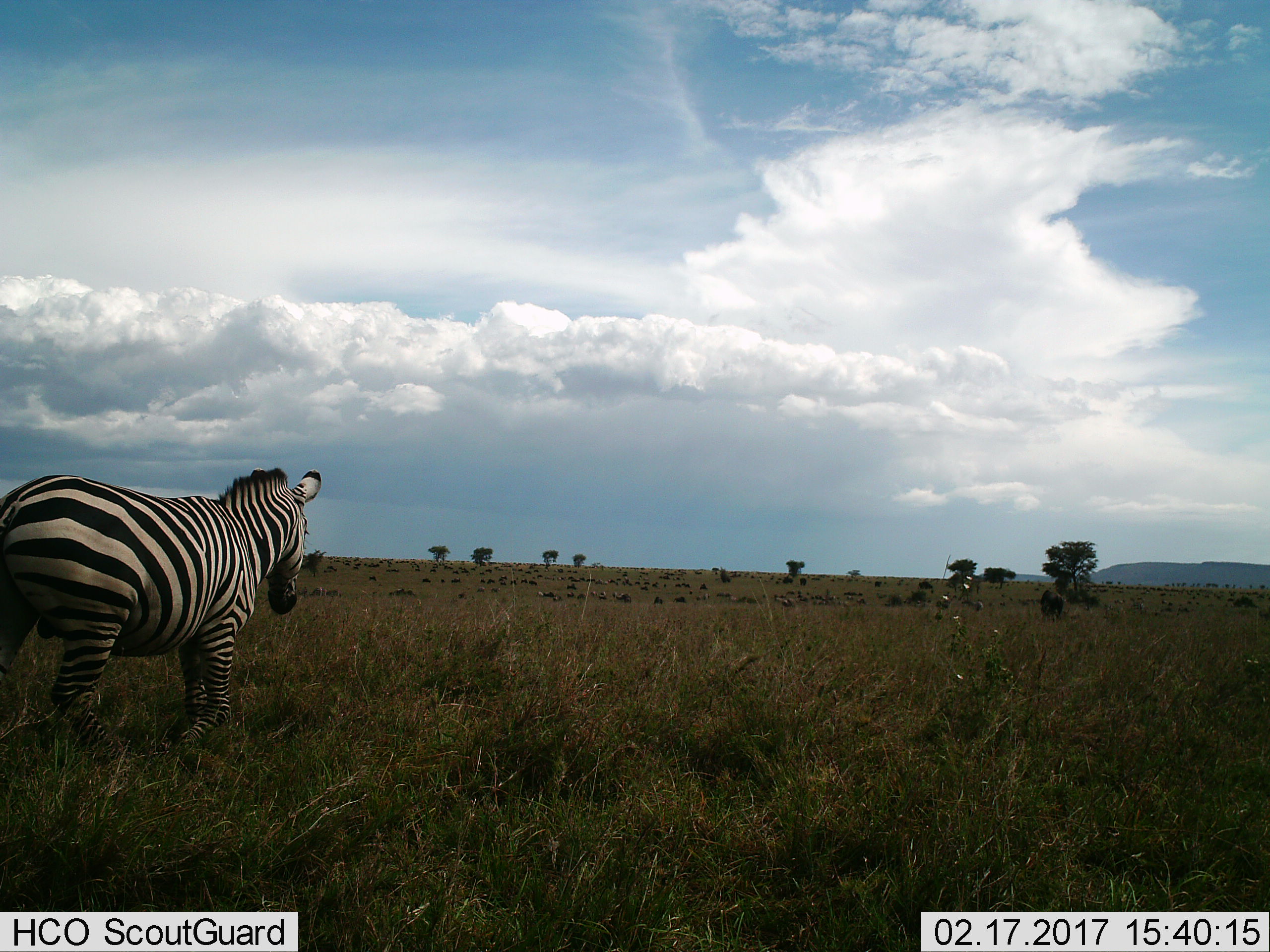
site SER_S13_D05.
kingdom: Animalia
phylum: Chordata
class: Mammalia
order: Perissodactyla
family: Equidae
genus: Equus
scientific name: Equus quagga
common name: plains zebra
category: zebraplains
Zebraplains (plains zebra) (Equus quagga), count 1. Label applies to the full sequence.